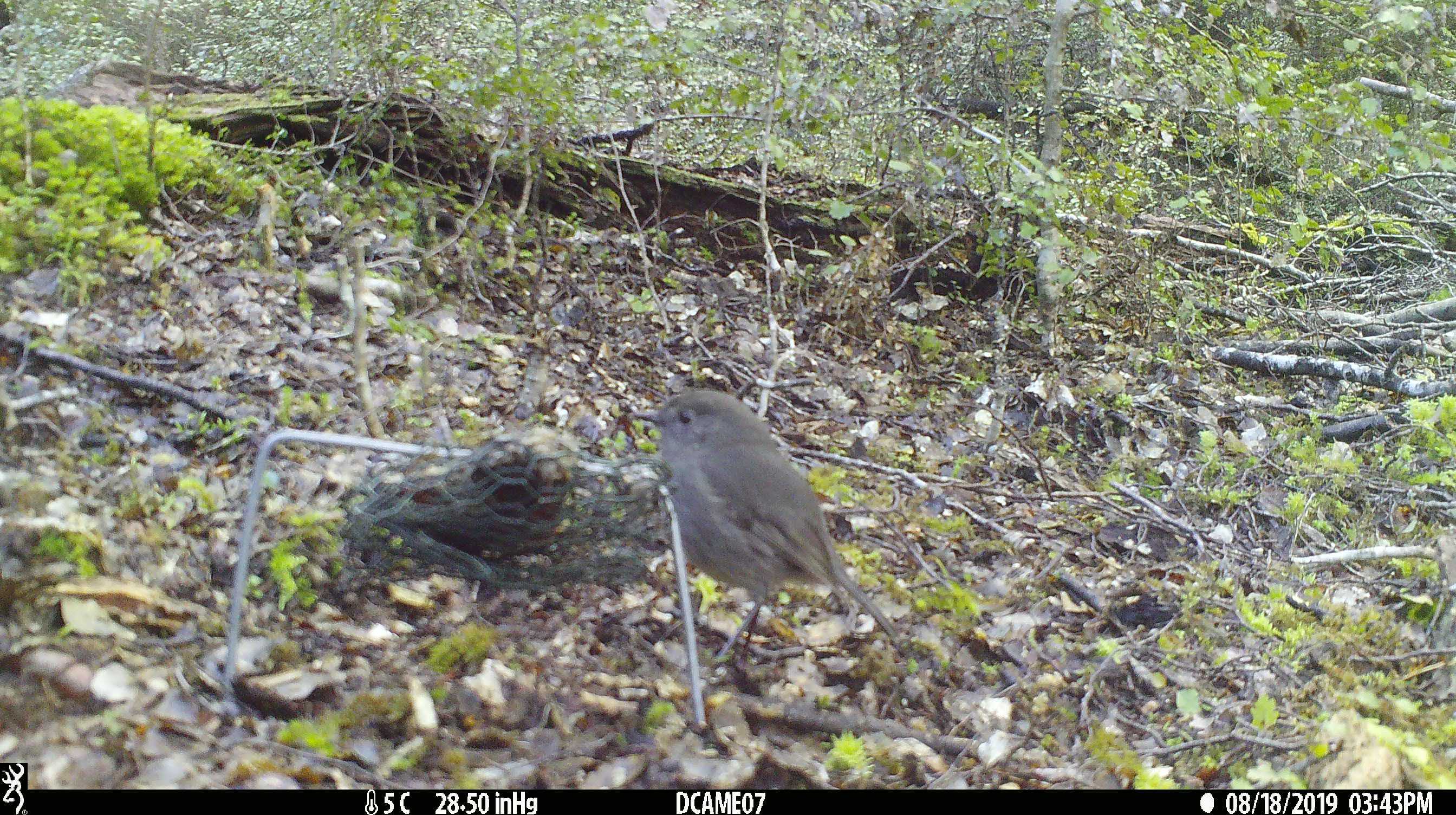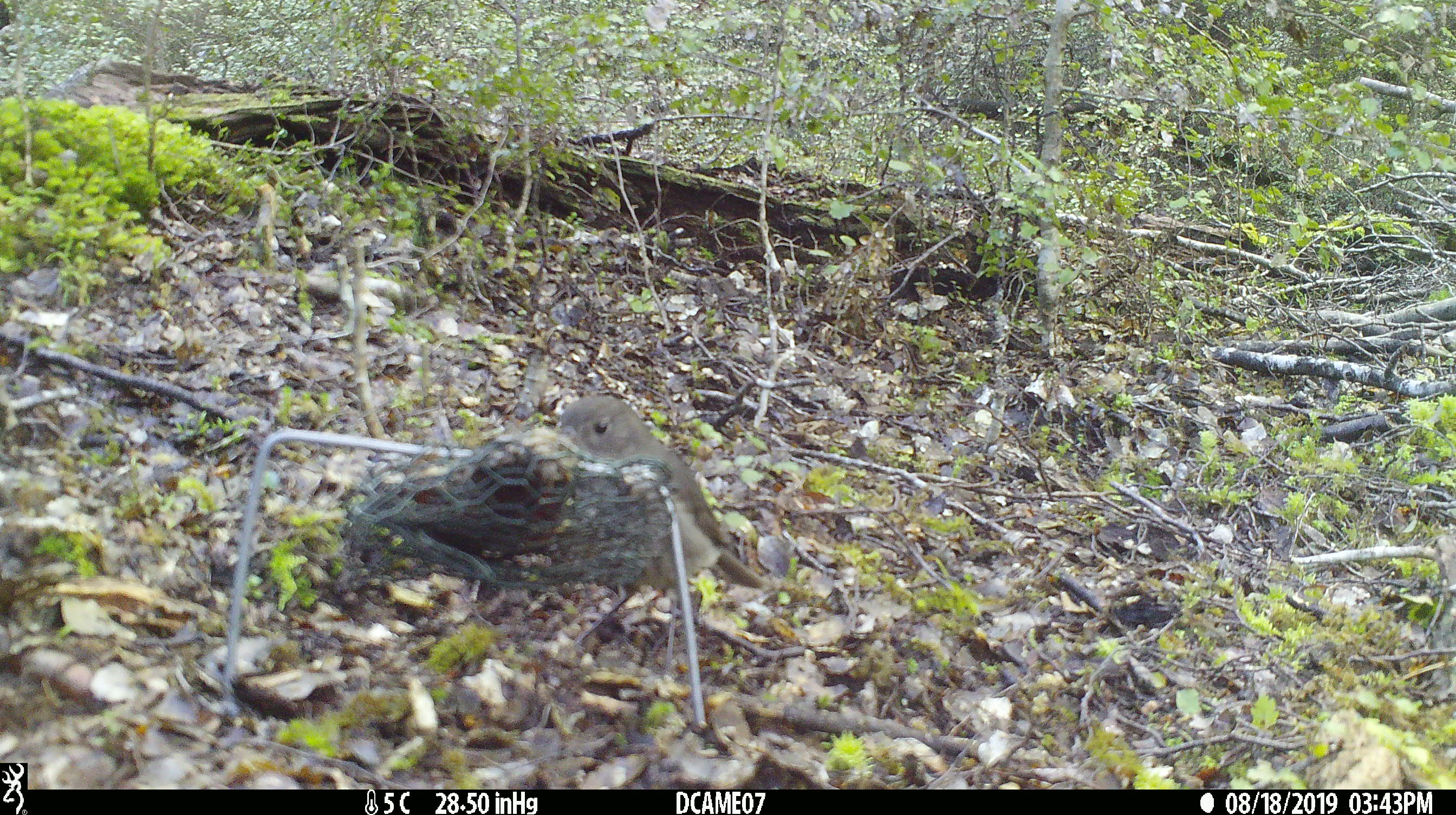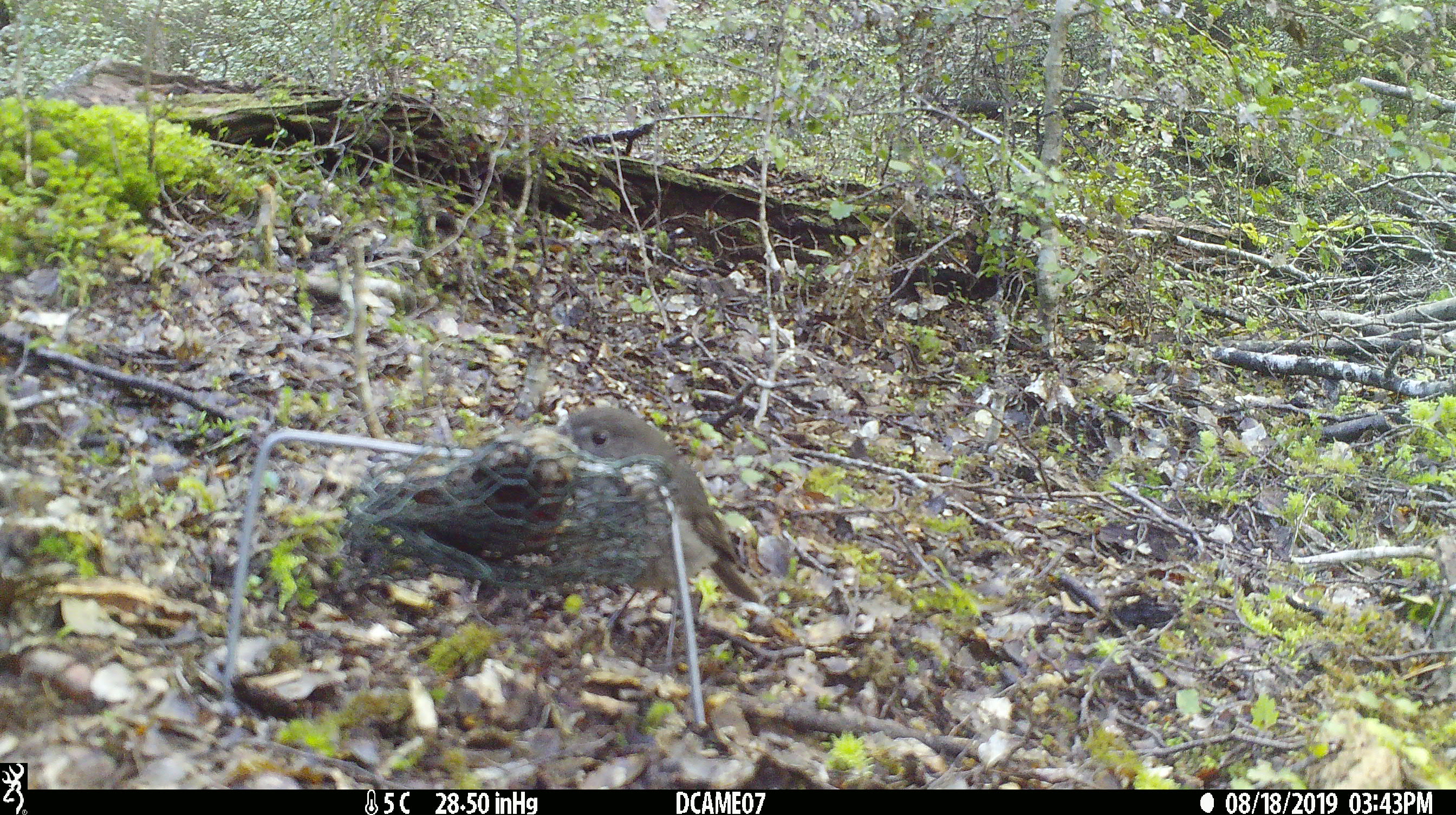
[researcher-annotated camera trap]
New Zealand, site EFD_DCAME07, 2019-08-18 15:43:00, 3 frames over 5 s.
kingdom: Animalia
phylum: Chordata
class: Aves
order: Passeriformes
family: Petroicidae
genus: Petroica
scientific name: Petroica australis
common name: new zealand robin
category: robin